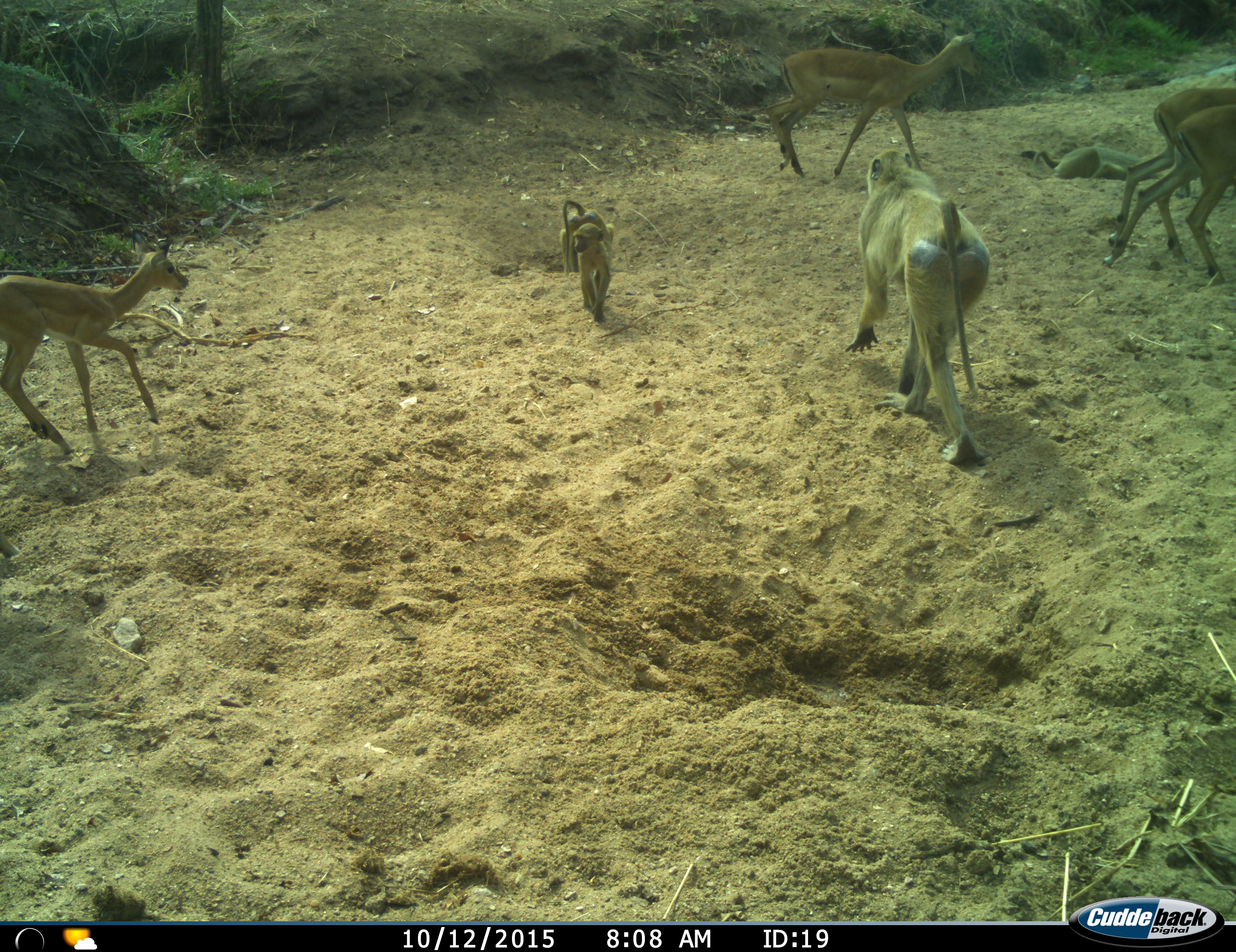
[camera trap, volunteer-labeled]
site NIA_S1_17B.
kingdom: Animalia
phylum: Chordata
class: Mammalia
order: Primates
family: Cercopithecidae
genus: Papio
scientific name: Papio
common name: baboon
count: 3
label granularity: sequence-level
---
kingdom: Animalia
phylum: Chordata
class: Mammalia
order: Artiodactyla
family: Bovidae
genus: Aepyceros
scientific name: Aepyceros melampus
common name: impala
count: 4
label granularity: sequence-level